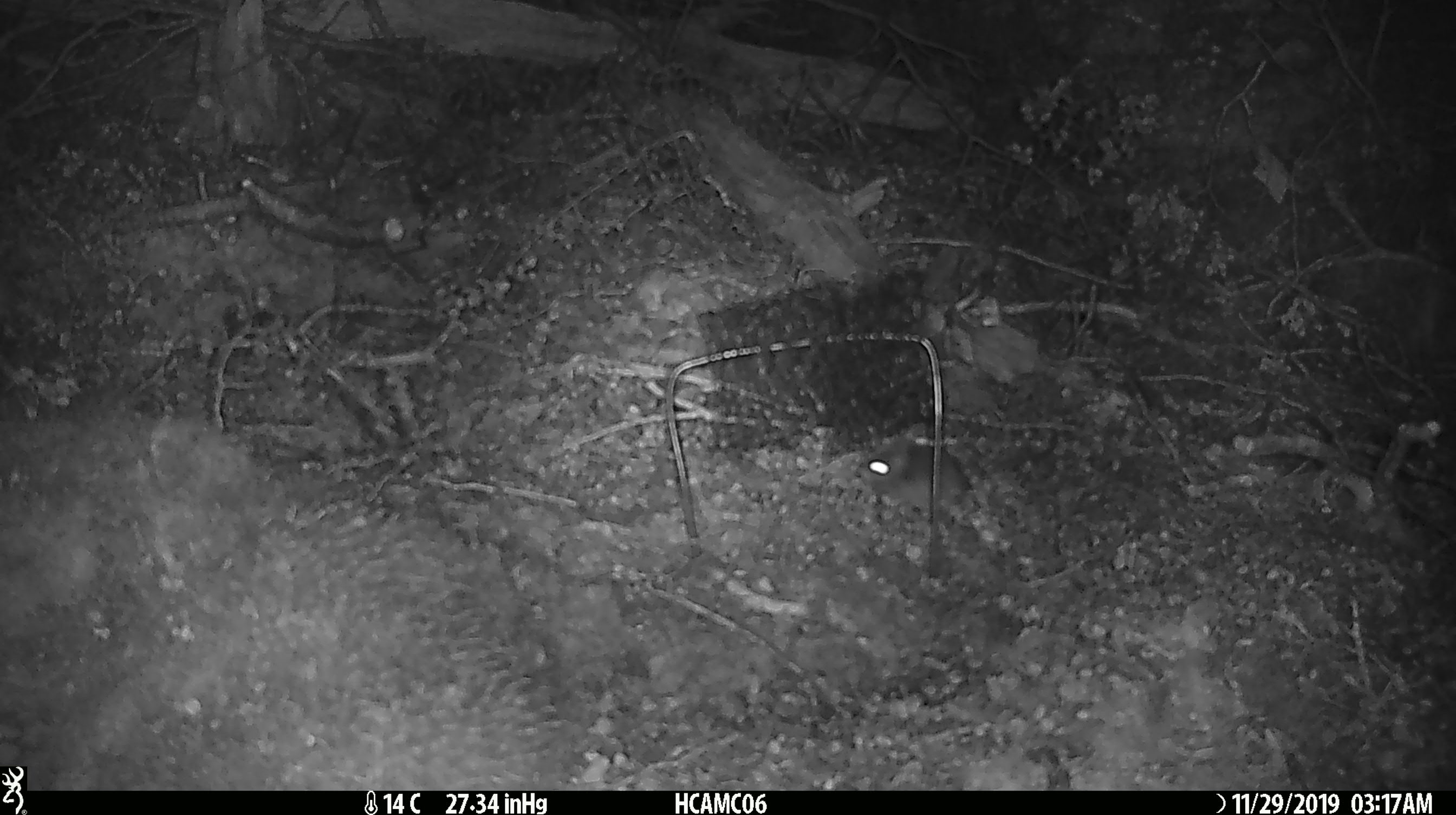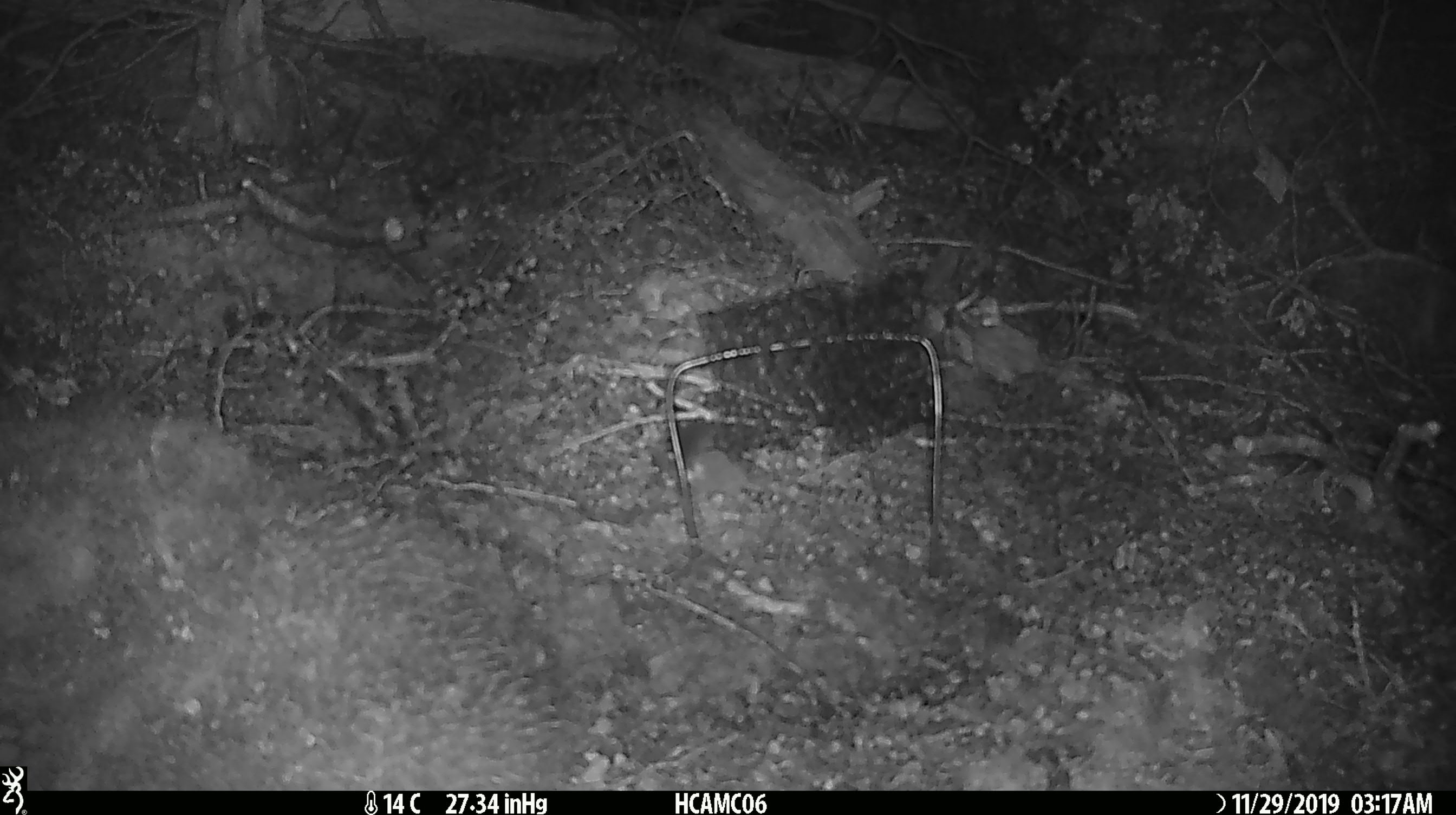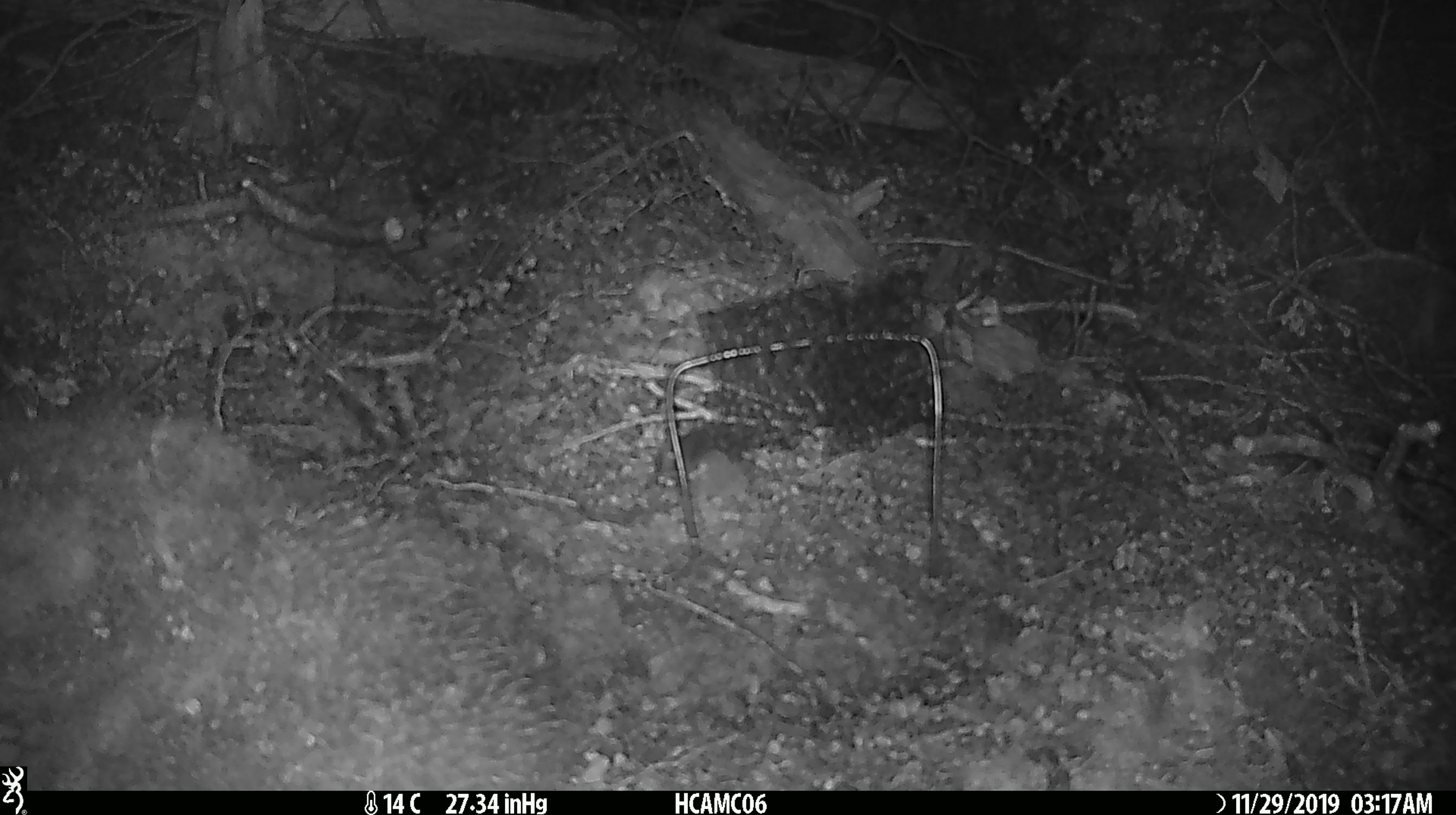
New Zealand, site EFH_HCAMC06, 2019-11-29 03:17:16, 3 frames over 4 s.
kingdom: Animalia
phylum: Chordata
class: Mammalia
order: Rodentia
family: Muridae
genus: Mus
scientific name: Mus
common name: mouse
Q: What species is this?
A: Mouse (Mus).